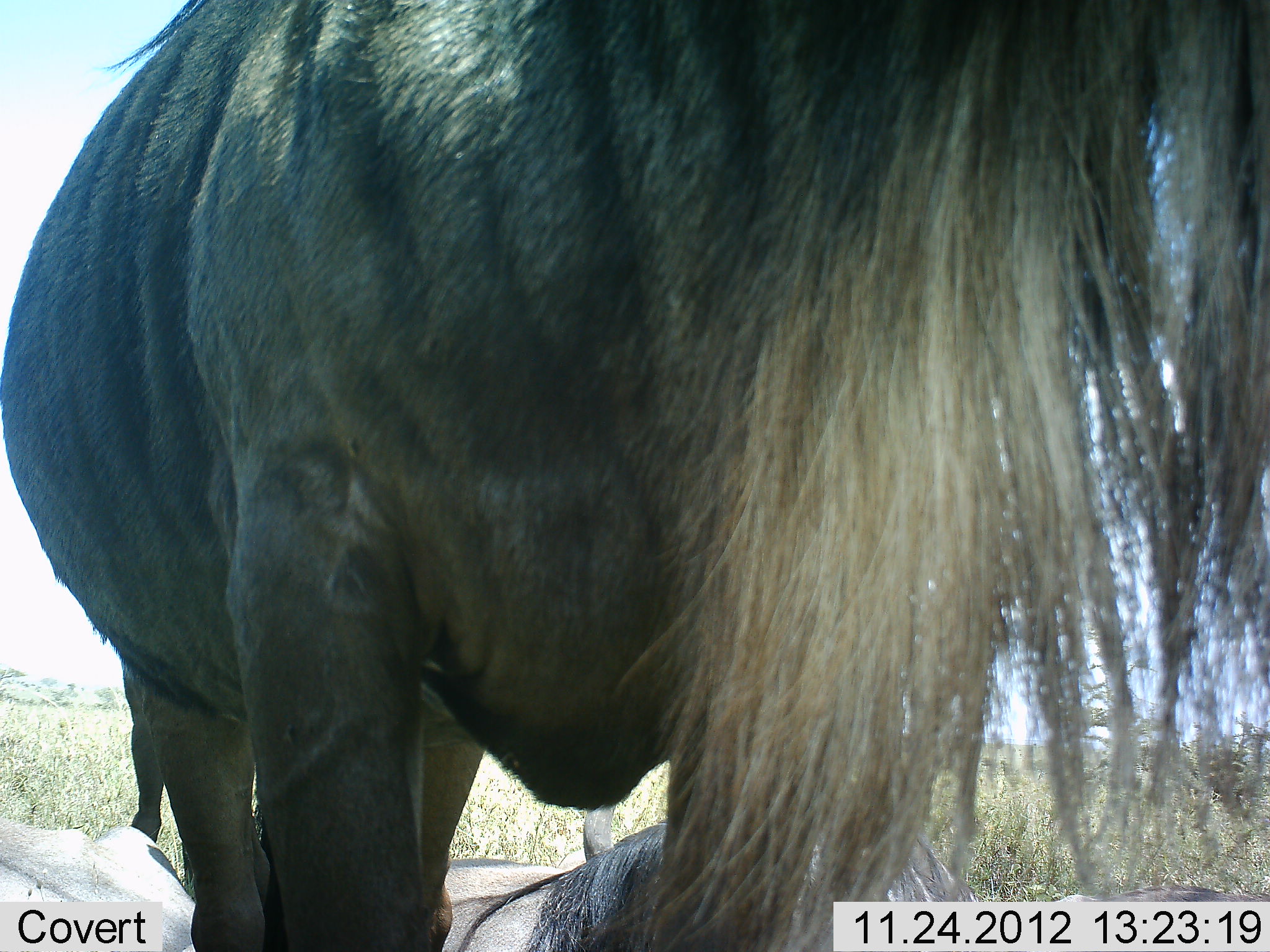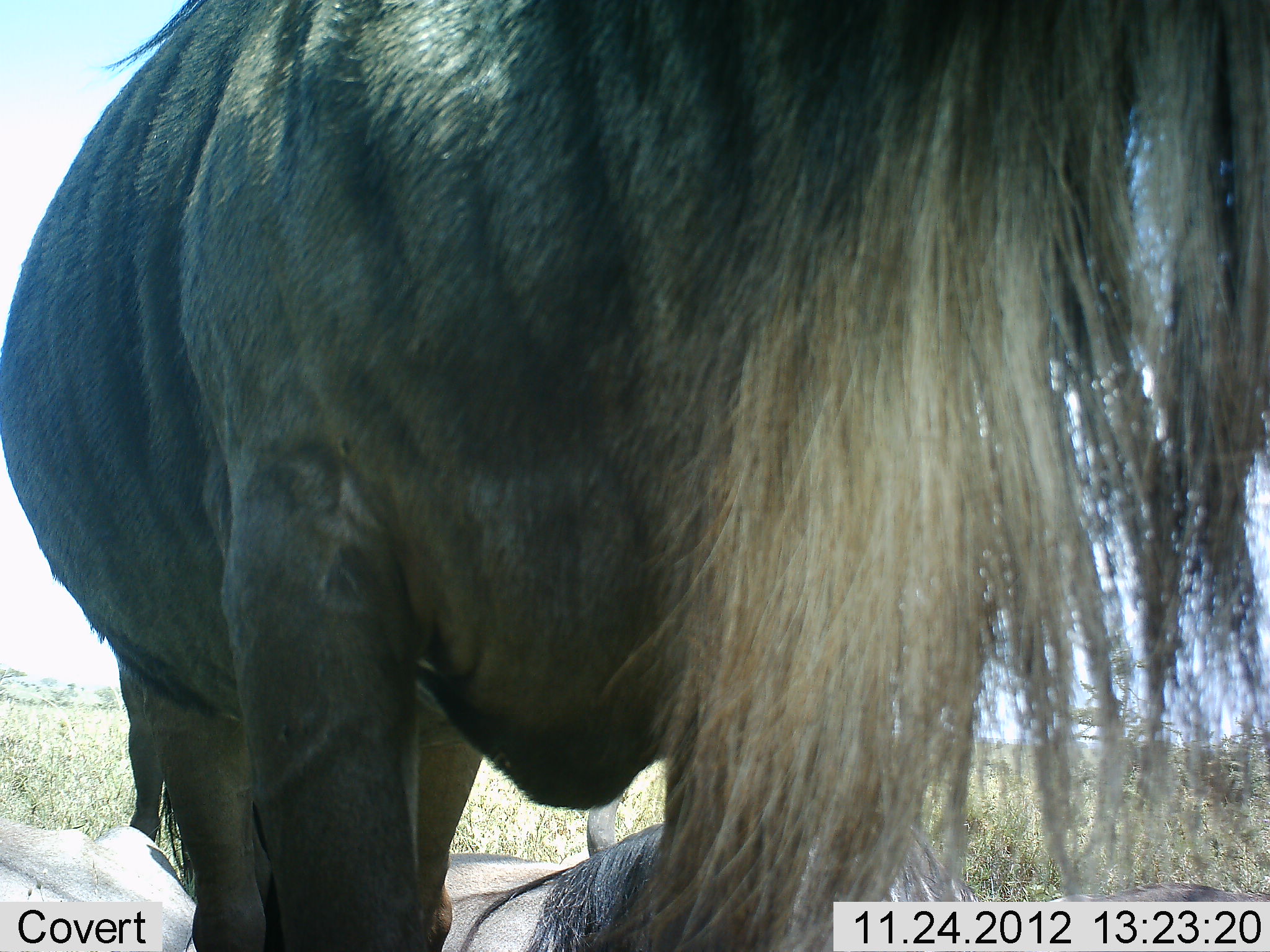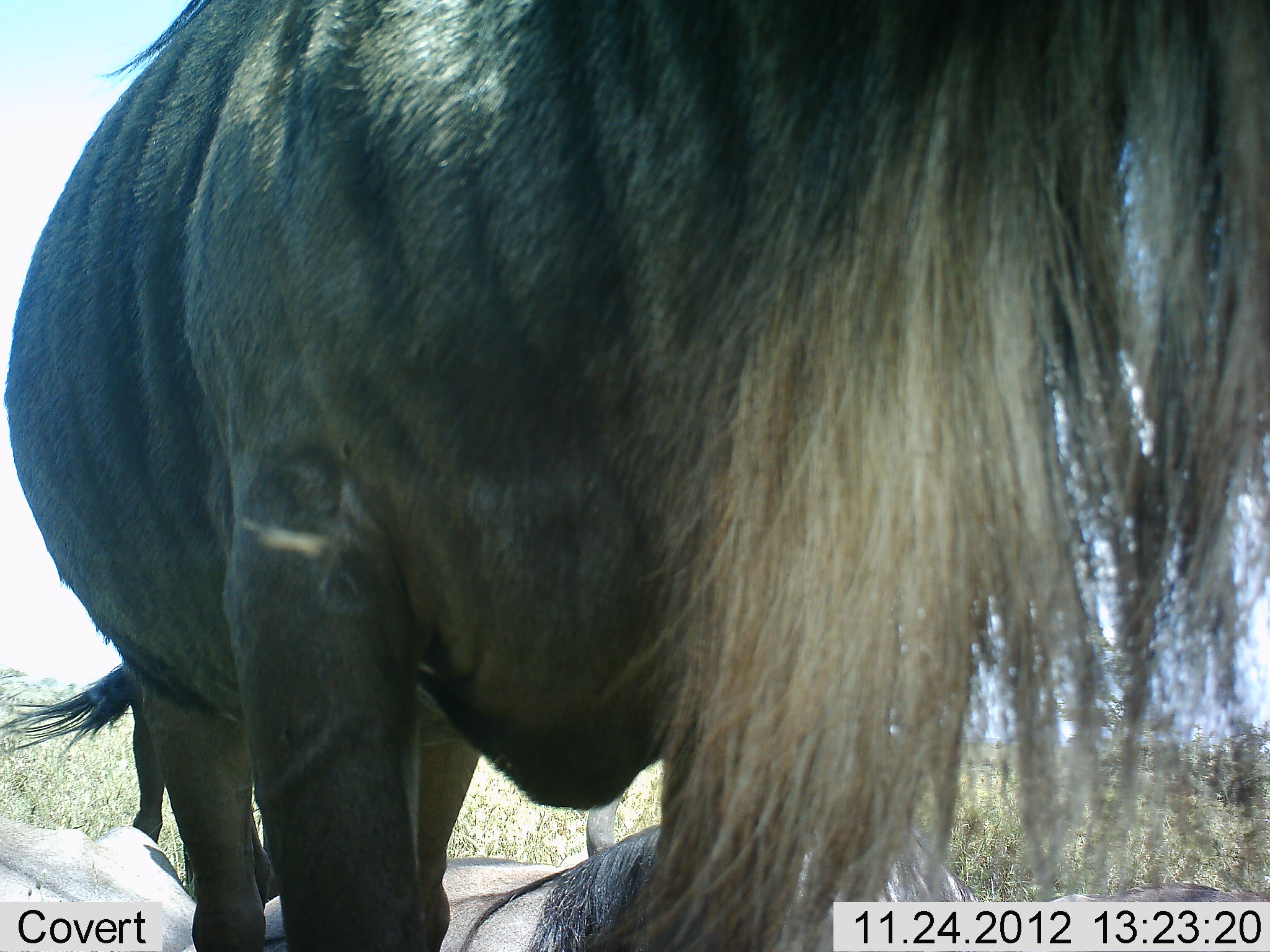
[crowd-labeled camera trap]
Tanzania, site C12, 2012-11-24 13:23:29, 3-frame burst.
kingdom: Animalia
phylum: Chordata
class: Mammalia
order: Artiodactyla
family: Bovidae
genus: Connochaetes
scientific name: Connochaetes taurinus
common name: blue wildebeest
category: wildebeest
Wildebeest (blue wildebeest) (Connochaetes taurinus), count 2. Behavior (volunteer vote fractions): standing 100%, resting 80%, moving 0%, interacting 0%. Young present (vote fraction): 0%. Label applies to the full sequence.